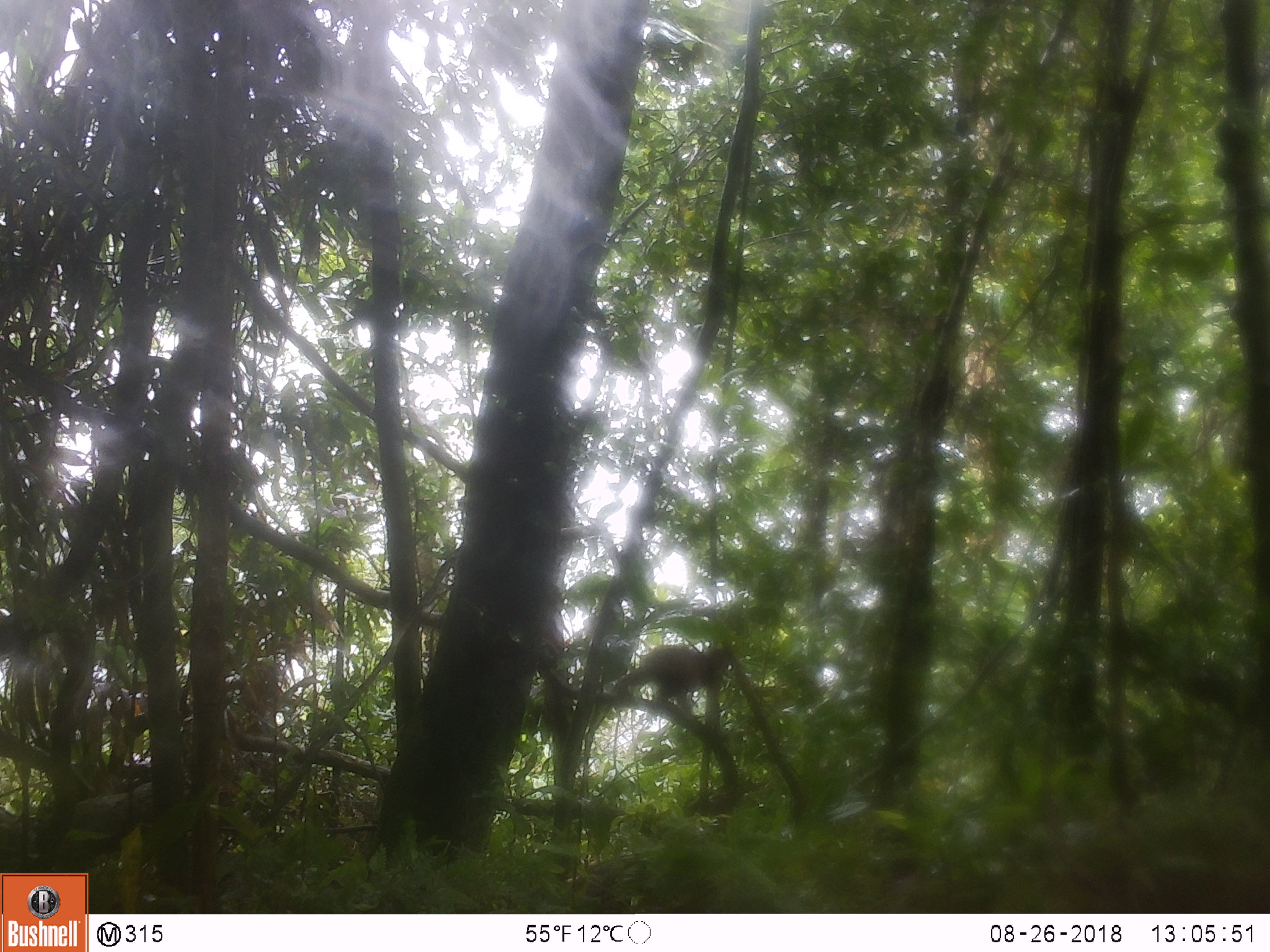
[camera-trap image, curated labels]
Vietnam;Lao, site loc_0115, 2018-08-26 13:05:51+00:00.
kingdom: Animalia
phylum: Chordata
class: Mammalia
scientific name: Mammalia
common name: mammal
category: unidentified small mammal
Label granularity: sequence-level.